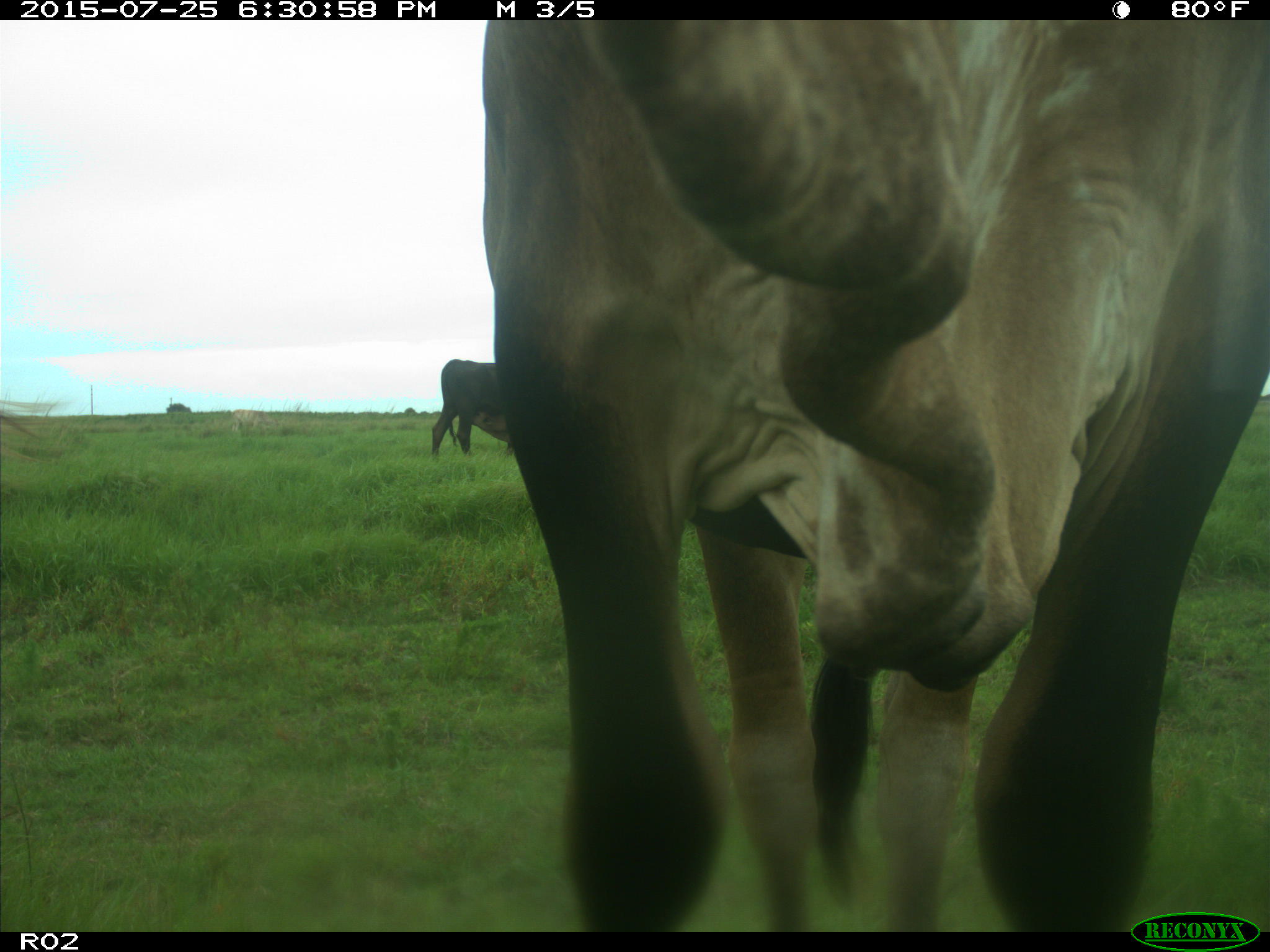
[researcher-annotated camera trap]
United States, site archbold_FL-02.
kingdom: Animalia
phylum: Chordata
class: Mammalia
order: Artiodactyla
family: Bovidae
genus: Bos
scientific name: Bos taurus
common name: domestic cow